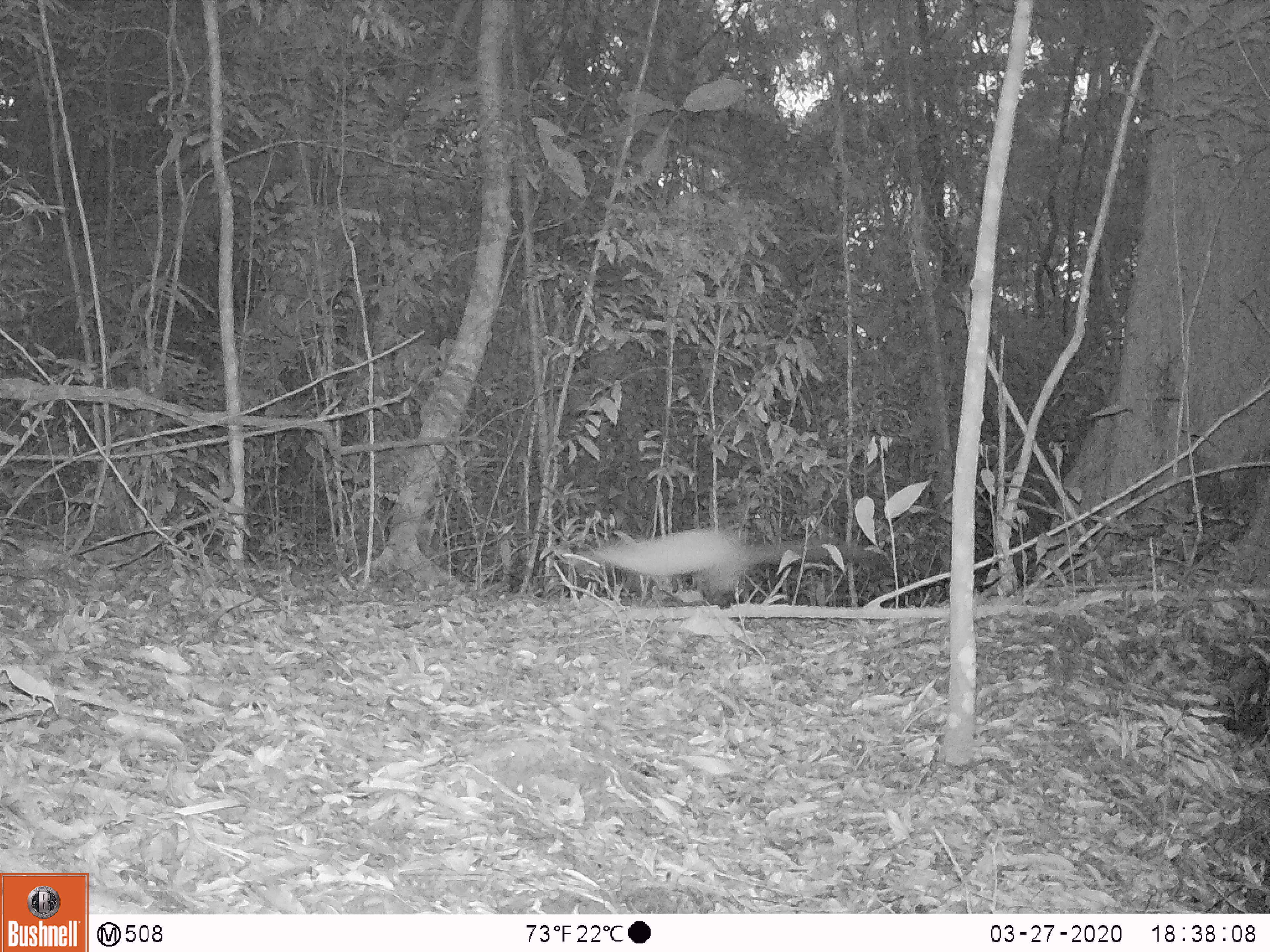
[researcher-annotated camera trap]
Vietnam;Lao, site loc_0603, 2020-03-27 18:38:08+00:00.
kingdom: Animalia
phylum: Chordata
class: Mammalia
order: Carnivora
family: Mustelidae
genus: Martes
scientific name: Martes flavigula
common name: yellow-throated marten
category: yellow throated marten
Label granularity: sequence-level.